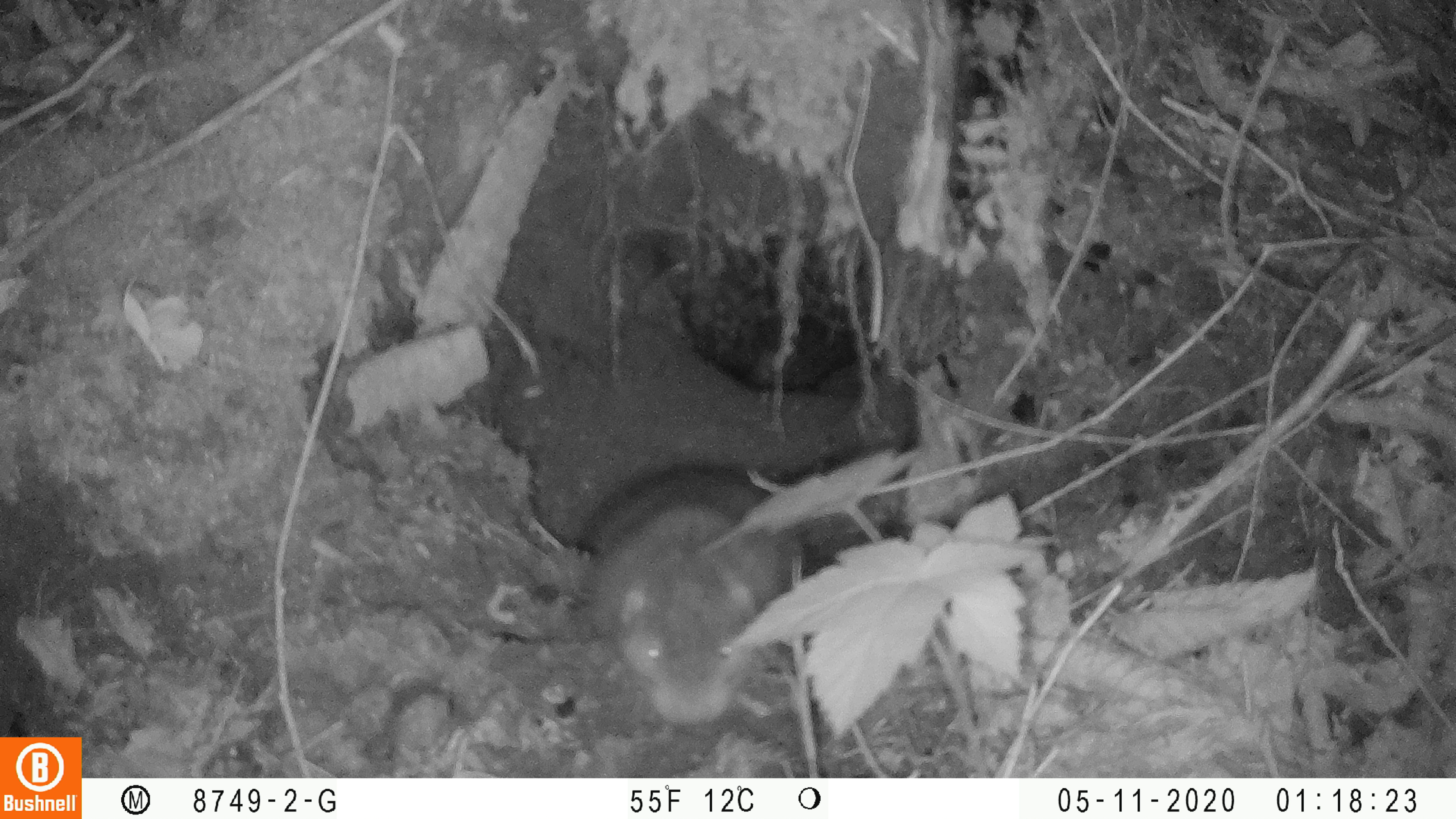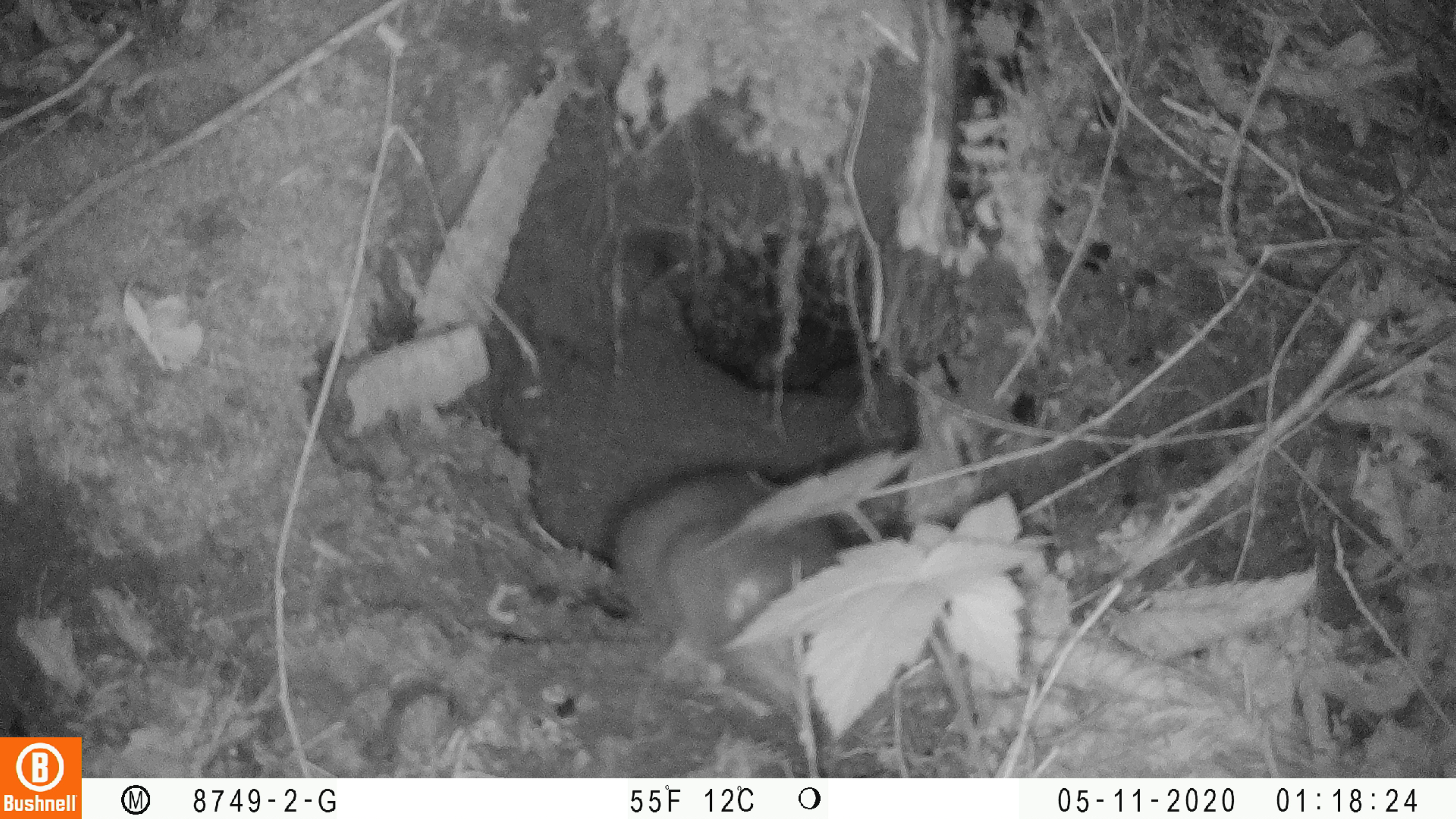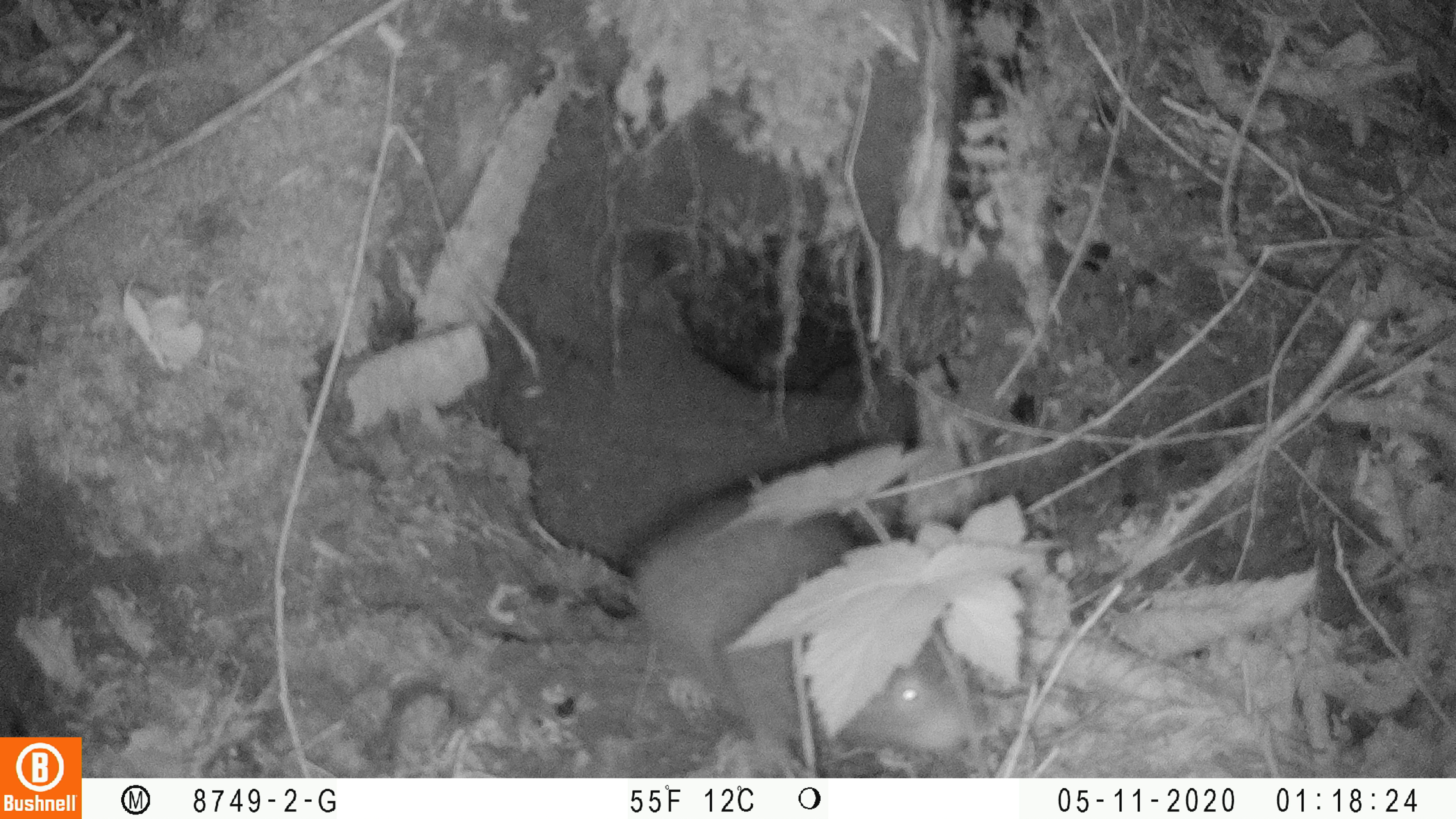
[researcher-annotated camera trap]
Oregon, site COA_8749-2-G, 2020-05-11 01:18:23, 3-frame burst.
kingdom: Animalia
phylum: Chordata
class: Mammalia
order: Rodentia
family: Aplodontiidae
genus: Aplodontia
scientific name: Aplodontia rufa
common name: mountain beaver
Mountain beaver (Aplodontia rufa).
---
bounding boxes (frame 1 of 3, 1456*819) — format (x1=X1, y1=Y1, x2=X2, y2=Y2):
mountain beaver: (x1=569, y1=454, x2=802, y2=732)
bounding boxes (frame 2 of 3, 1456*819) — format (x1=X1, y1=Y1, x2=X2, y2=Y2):
mountain beaver: (x1=586, y1=465, x2=838, y2=711)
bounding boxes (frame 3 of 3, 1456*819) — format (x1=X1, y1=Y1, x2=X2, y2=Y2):
mountain beaver: (x1=624, y1=474, x2=975, y2=774)